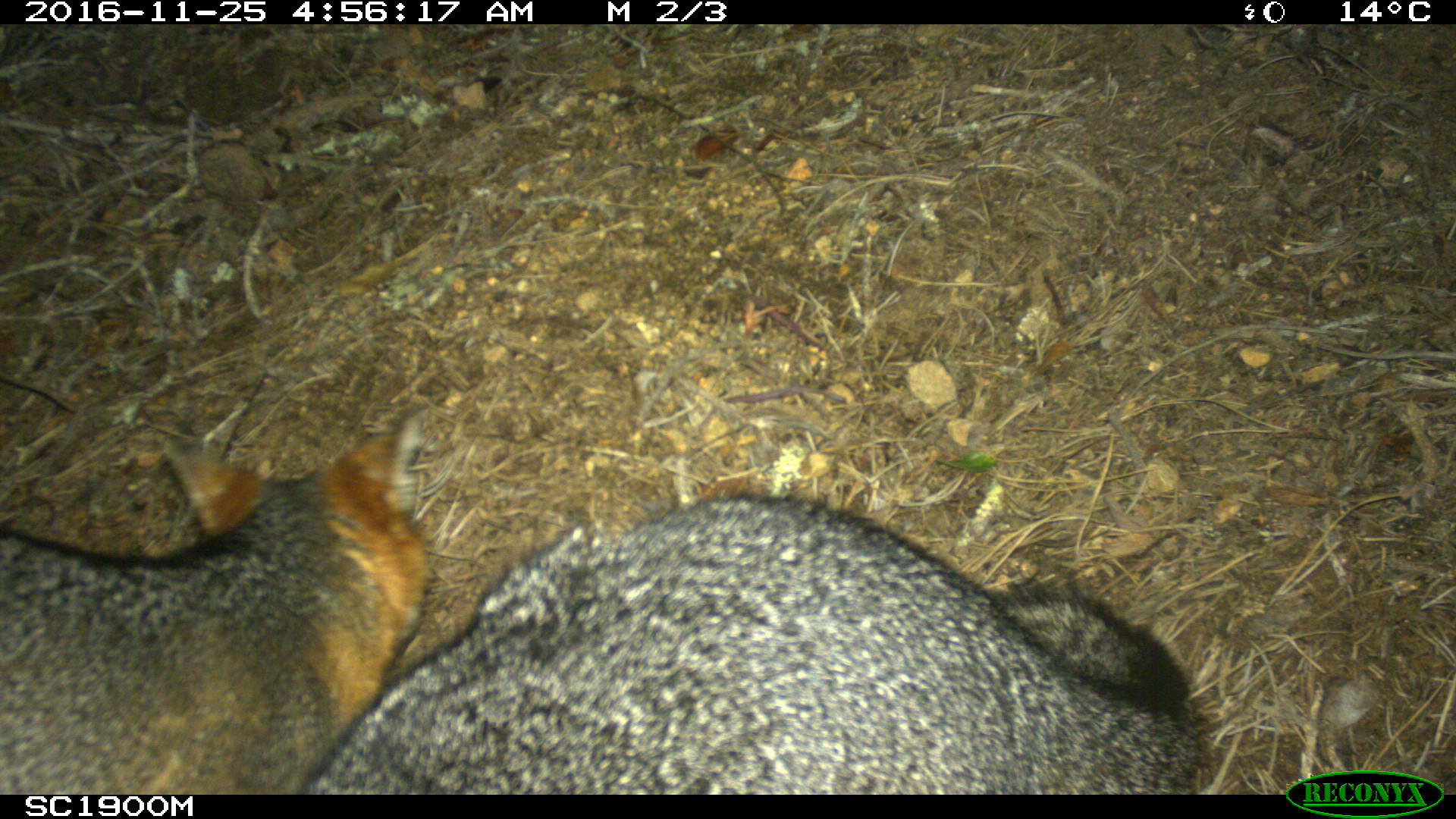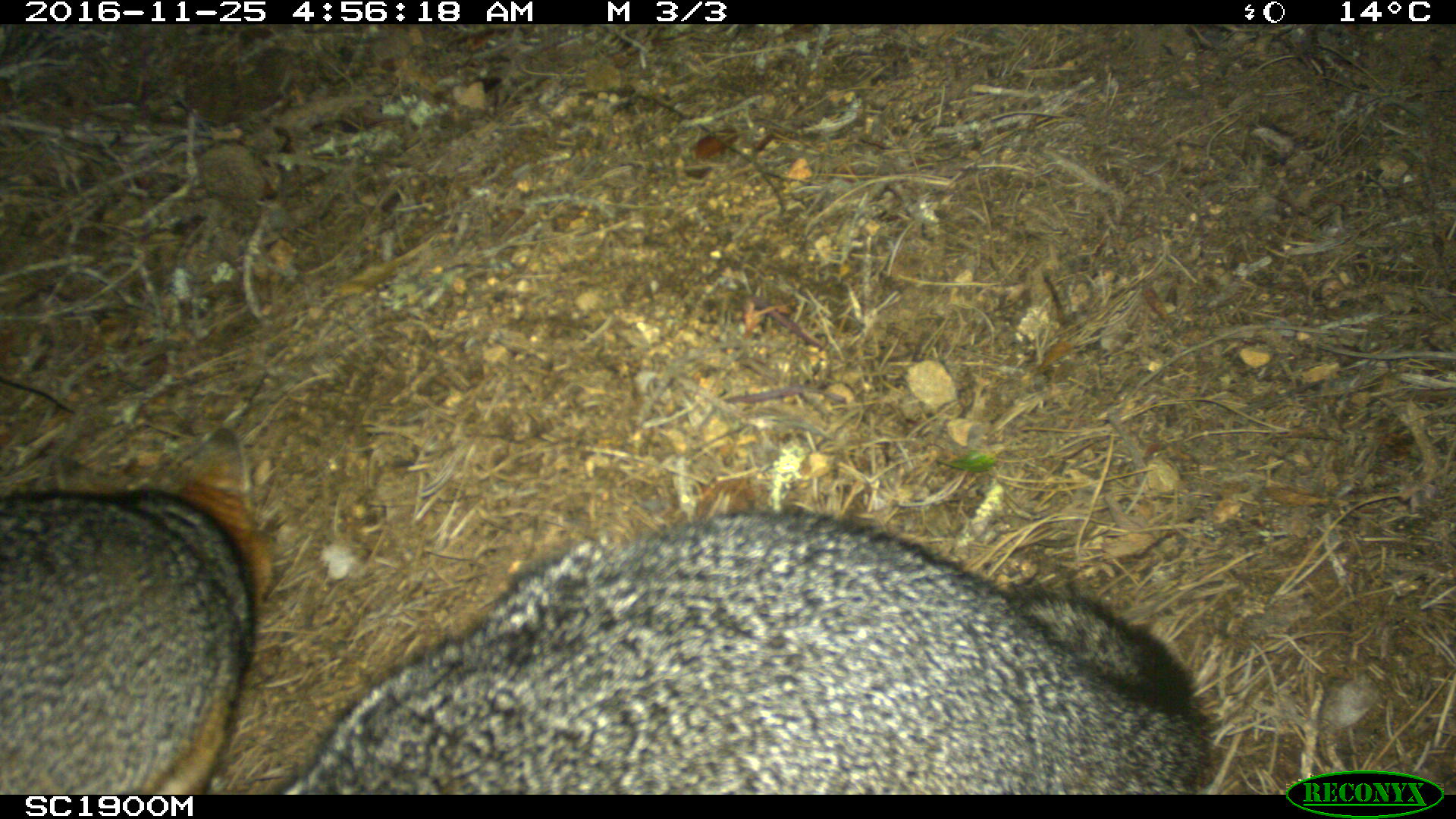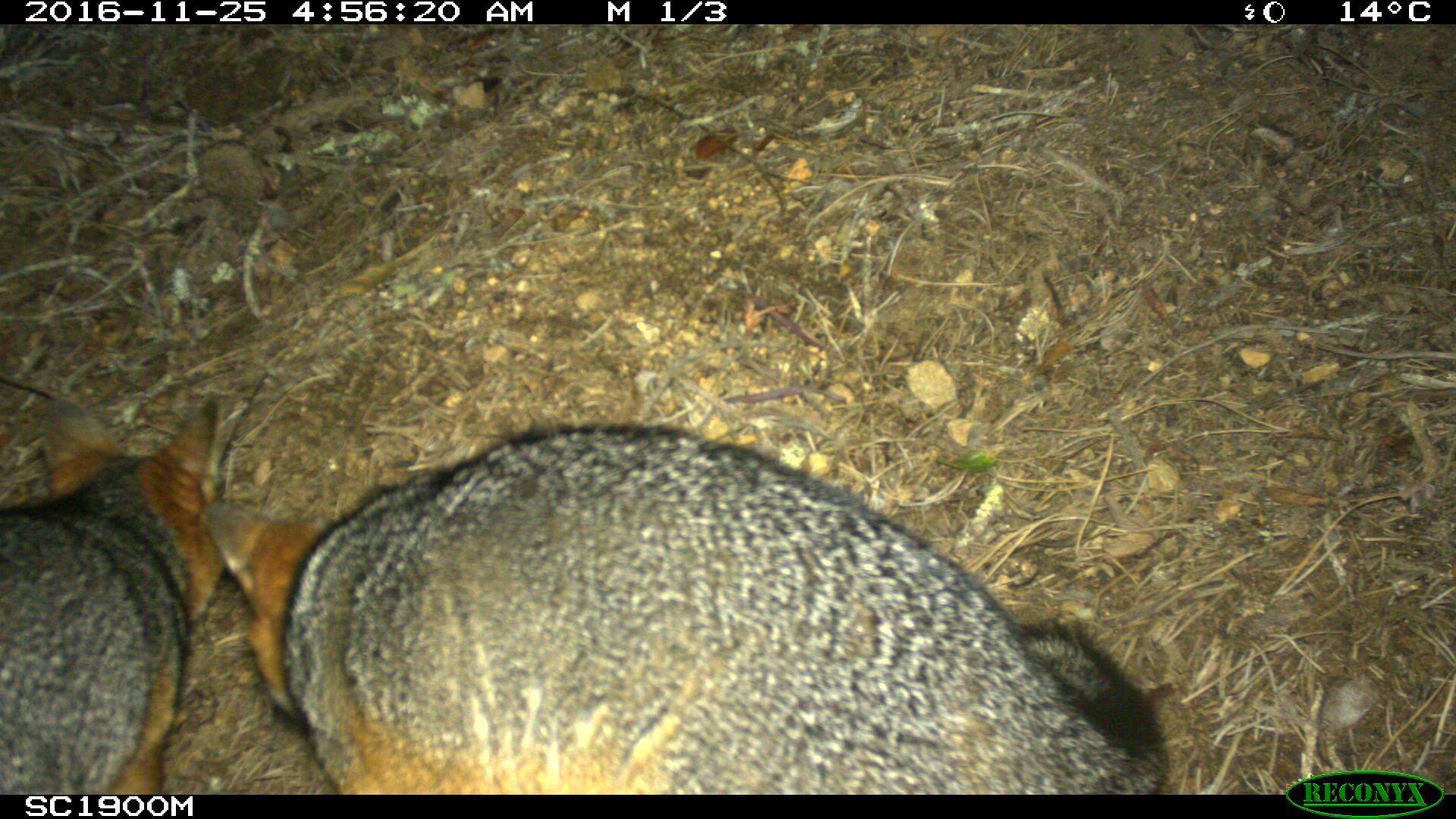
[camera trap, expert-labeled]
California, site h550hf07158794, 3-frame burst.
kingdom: Animalia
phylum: Chordata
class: Mammalia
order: Carnivora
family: Canidae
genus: Urocyon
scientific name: Urocyon littoralis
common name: island fox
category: fox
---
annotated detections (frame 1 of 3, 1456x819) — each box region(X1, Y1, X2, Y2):
fox: region(290, 491, 1200, 795); region(0, 407, 435, 795)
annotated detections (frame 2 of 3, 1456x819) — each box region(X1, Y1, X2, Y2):
fox: region(281, 509, 1216, 794); region(0, 428, 273, 794)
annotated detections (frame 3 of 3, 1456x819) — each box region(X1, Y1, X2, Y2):
fox: region(200, 422, 1168, 794); region(0, 389, 226, 794)